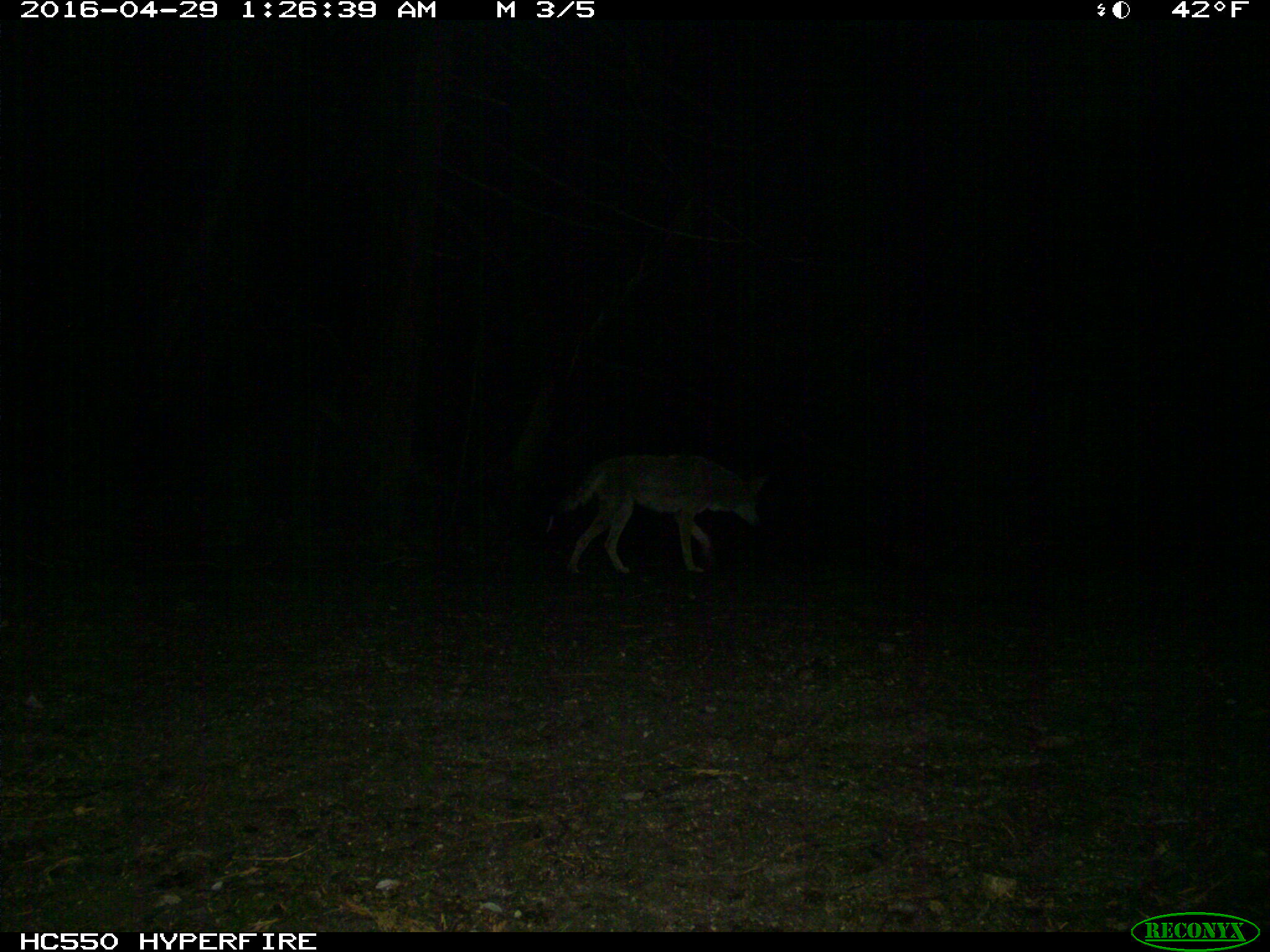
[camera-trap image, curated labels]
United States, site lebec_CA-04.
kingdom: Animalia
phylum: Chordata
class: Mammalia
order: Carnivora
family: Canidae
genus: Canis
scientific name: Canis latrans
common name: coyote